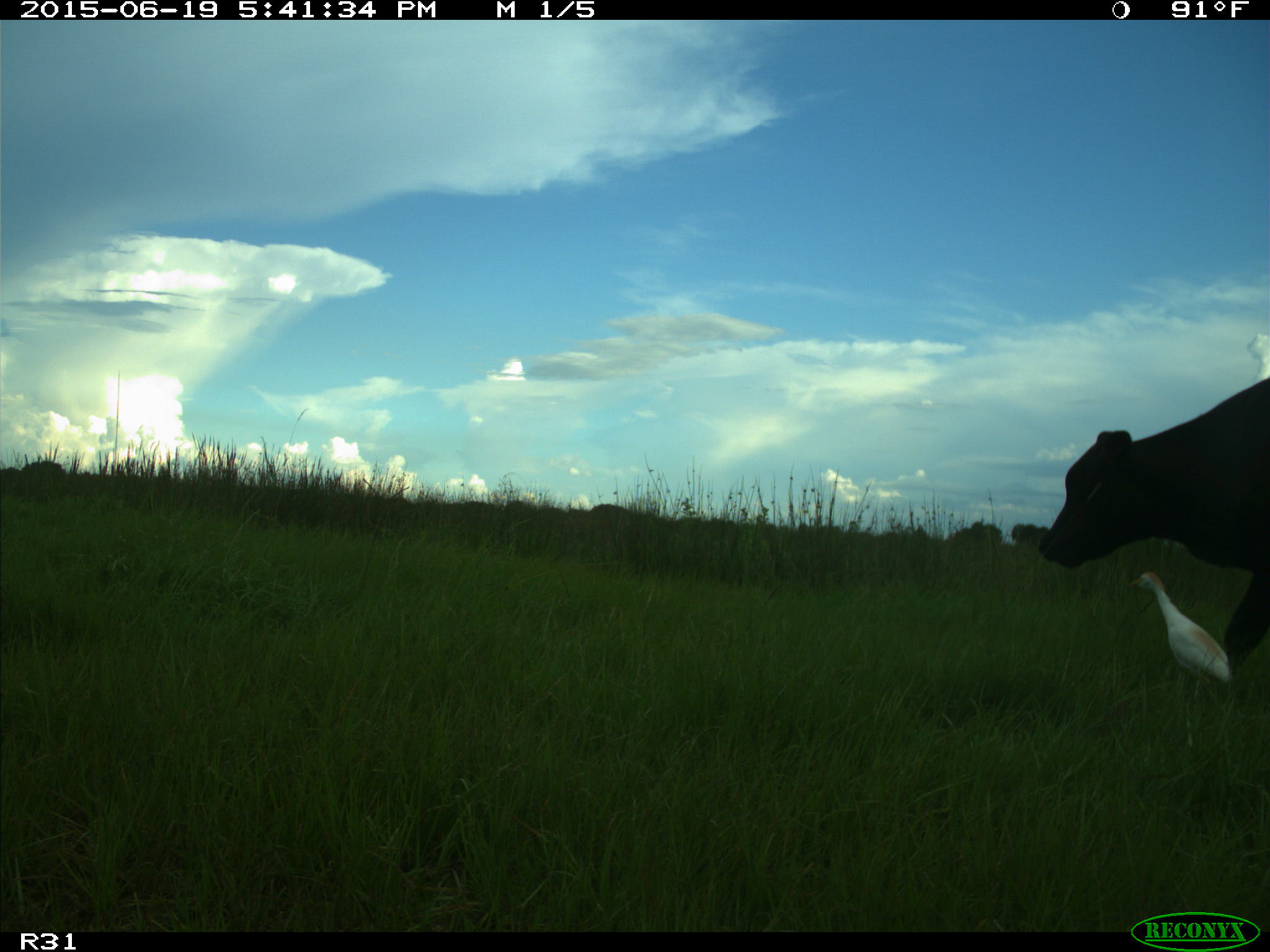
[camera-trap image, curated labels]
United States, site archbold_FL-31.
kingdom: Animalia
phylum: Chordata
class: Mammalia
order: Artiodactyla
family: Bovidae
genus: Bos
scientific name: Bos taurus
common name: domestic cow